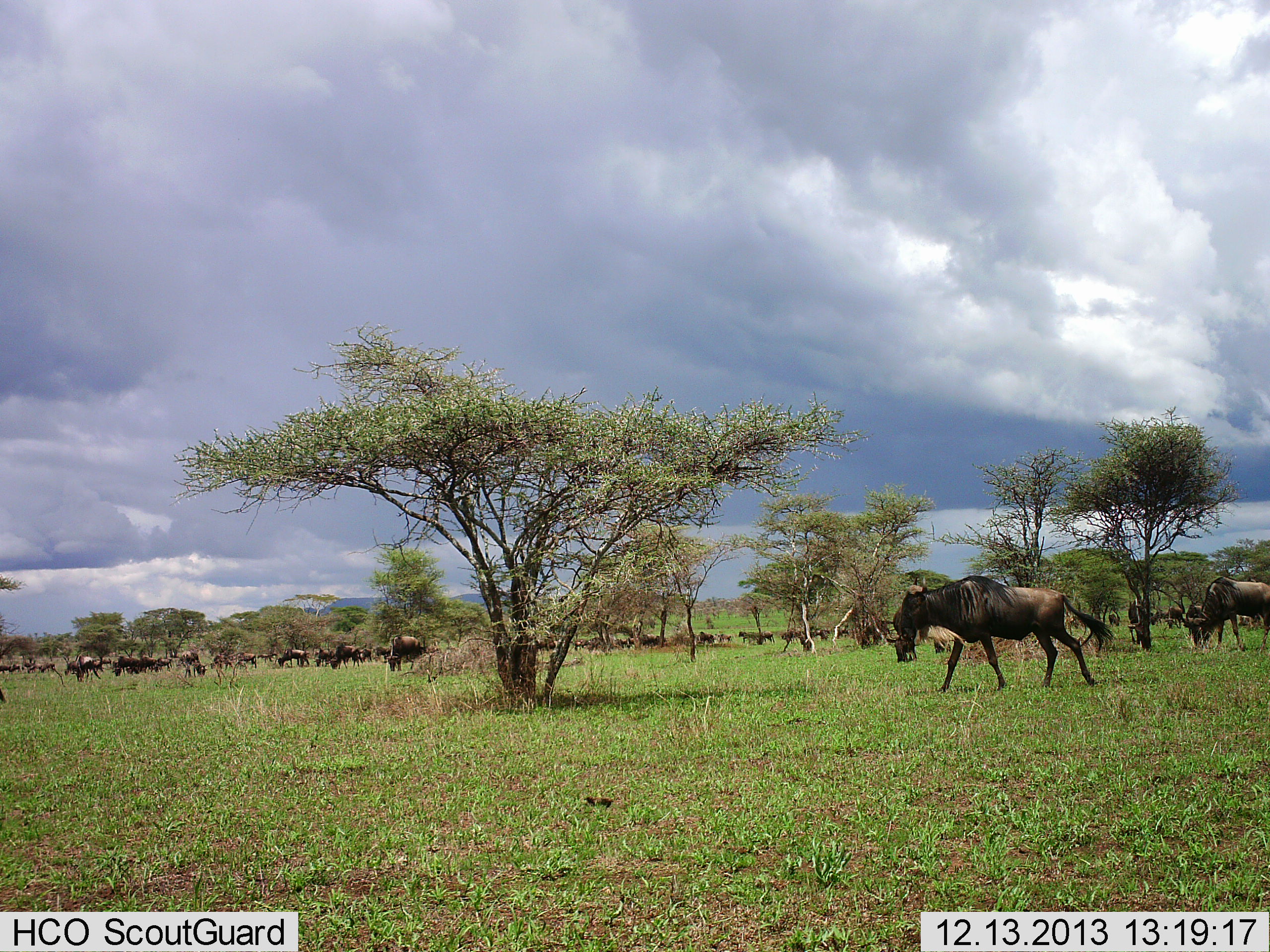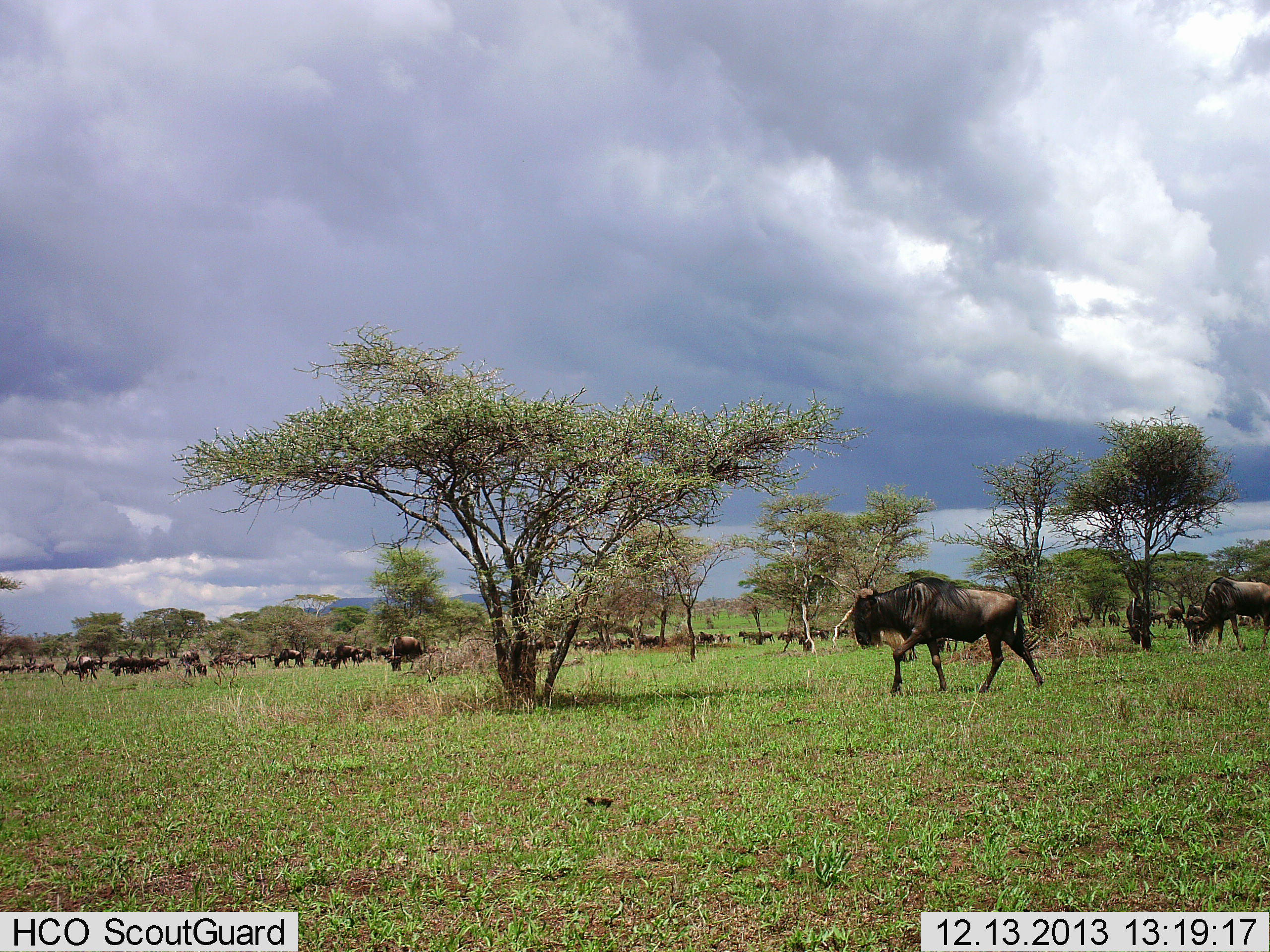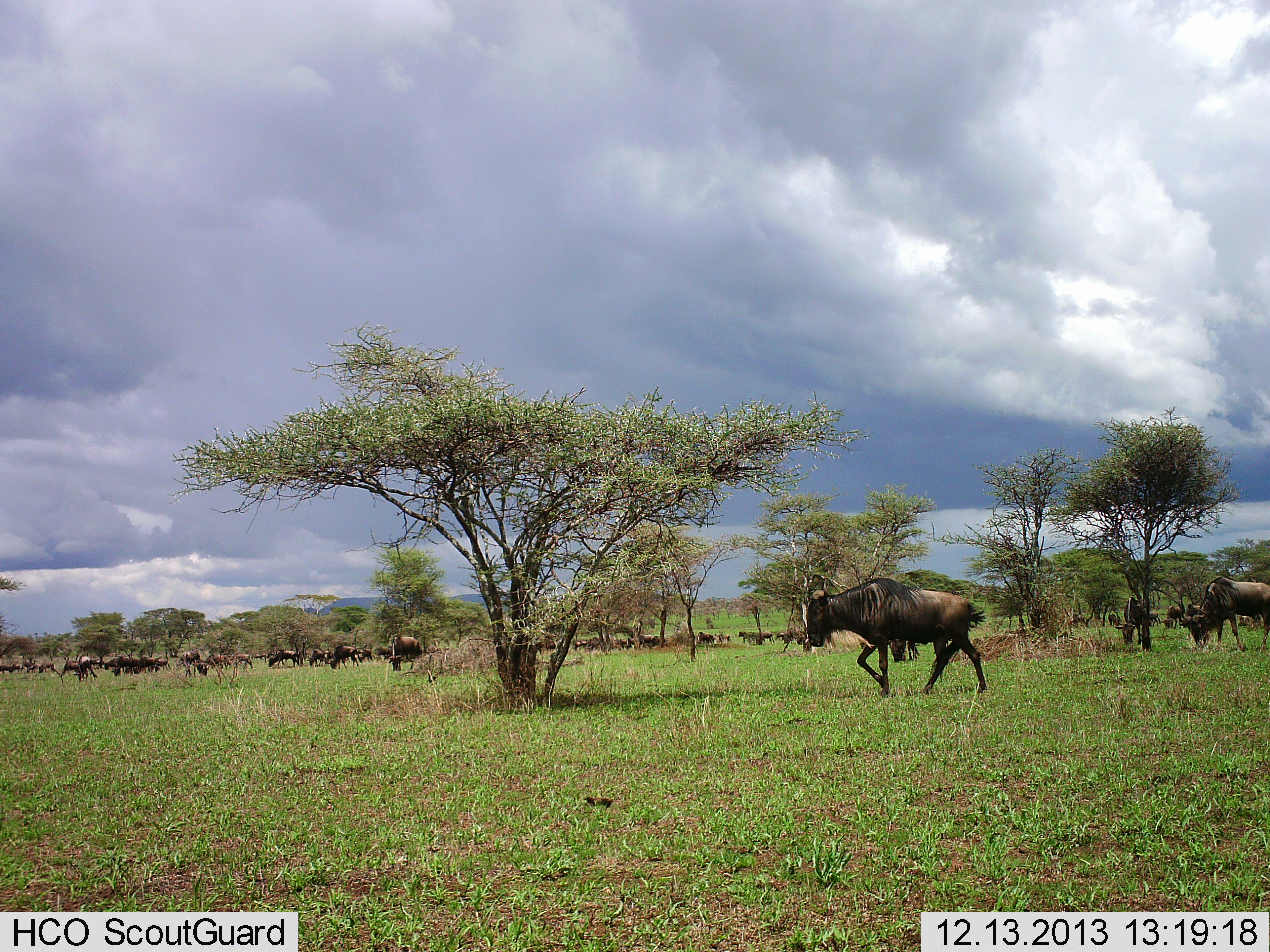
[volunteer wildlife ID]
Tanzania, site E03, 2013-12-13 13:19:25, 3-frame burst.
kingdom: Animalia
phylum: Chordata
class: Mammalia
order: Artiodactyla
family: Bovidae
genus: Connochaetes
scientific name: Connochaetes taurinus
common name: blue wildebeest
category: wildebeest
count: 11-50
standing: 40%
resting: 0%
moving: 90%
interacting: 10%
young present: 0%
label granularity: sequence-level